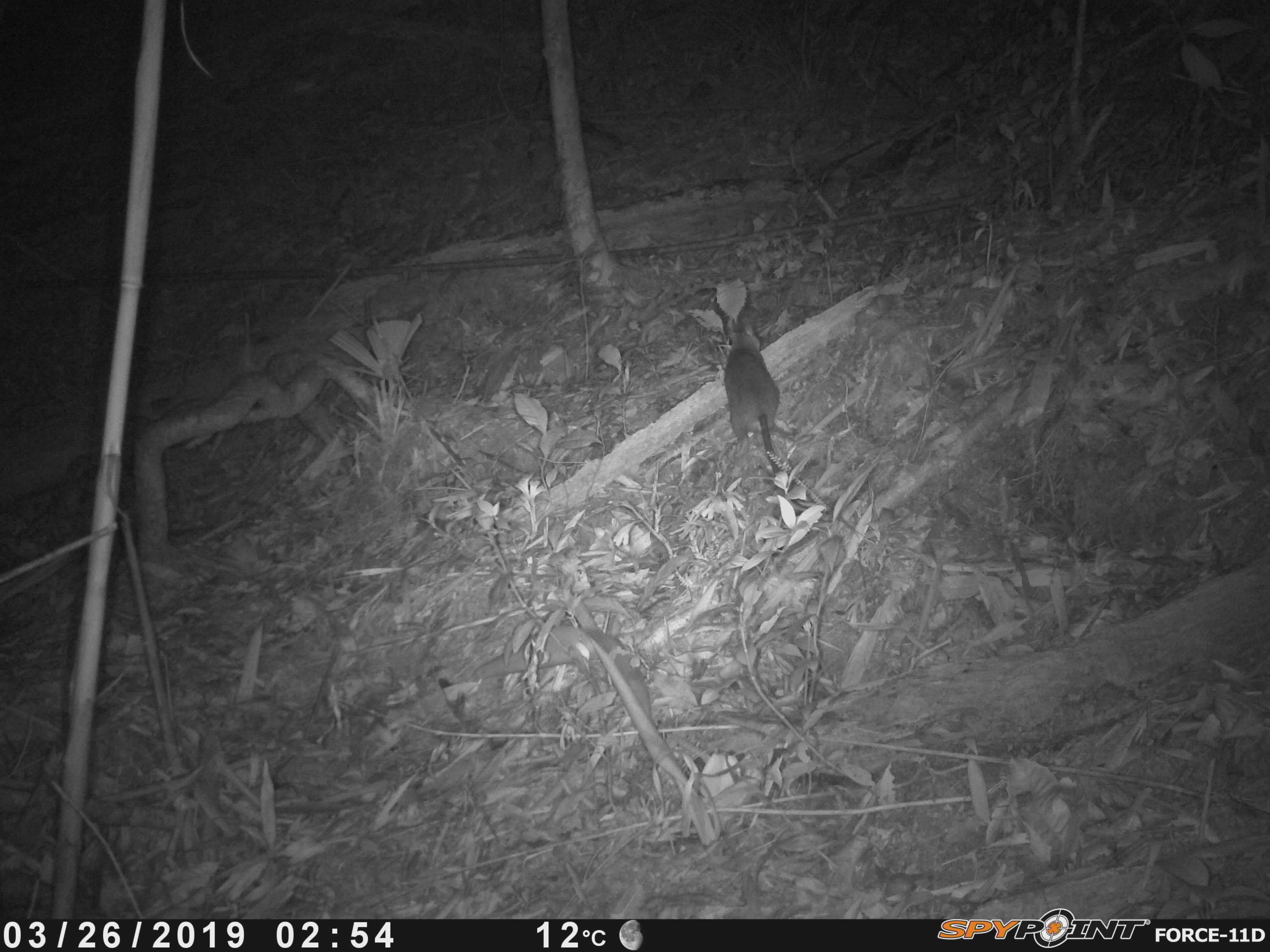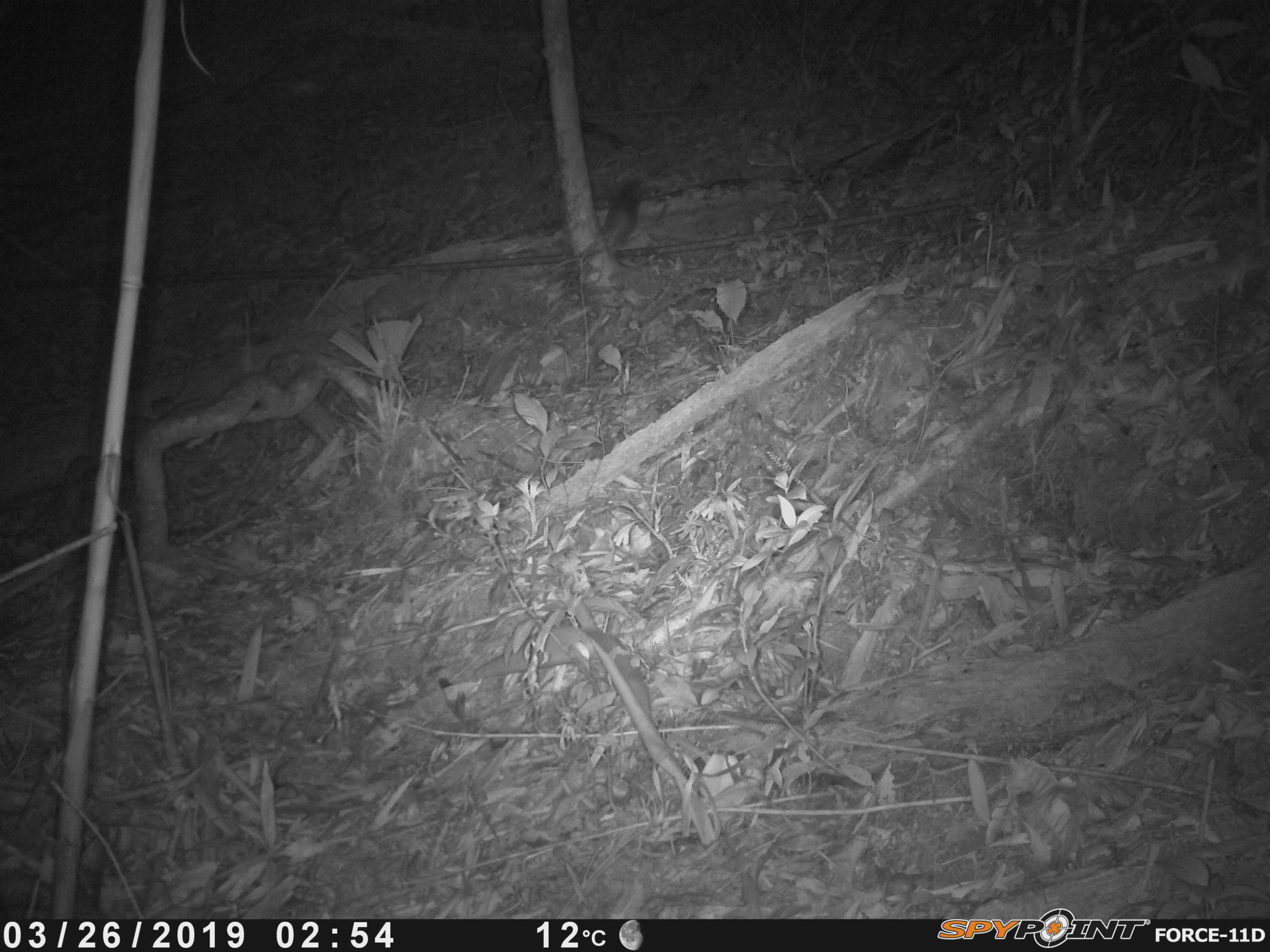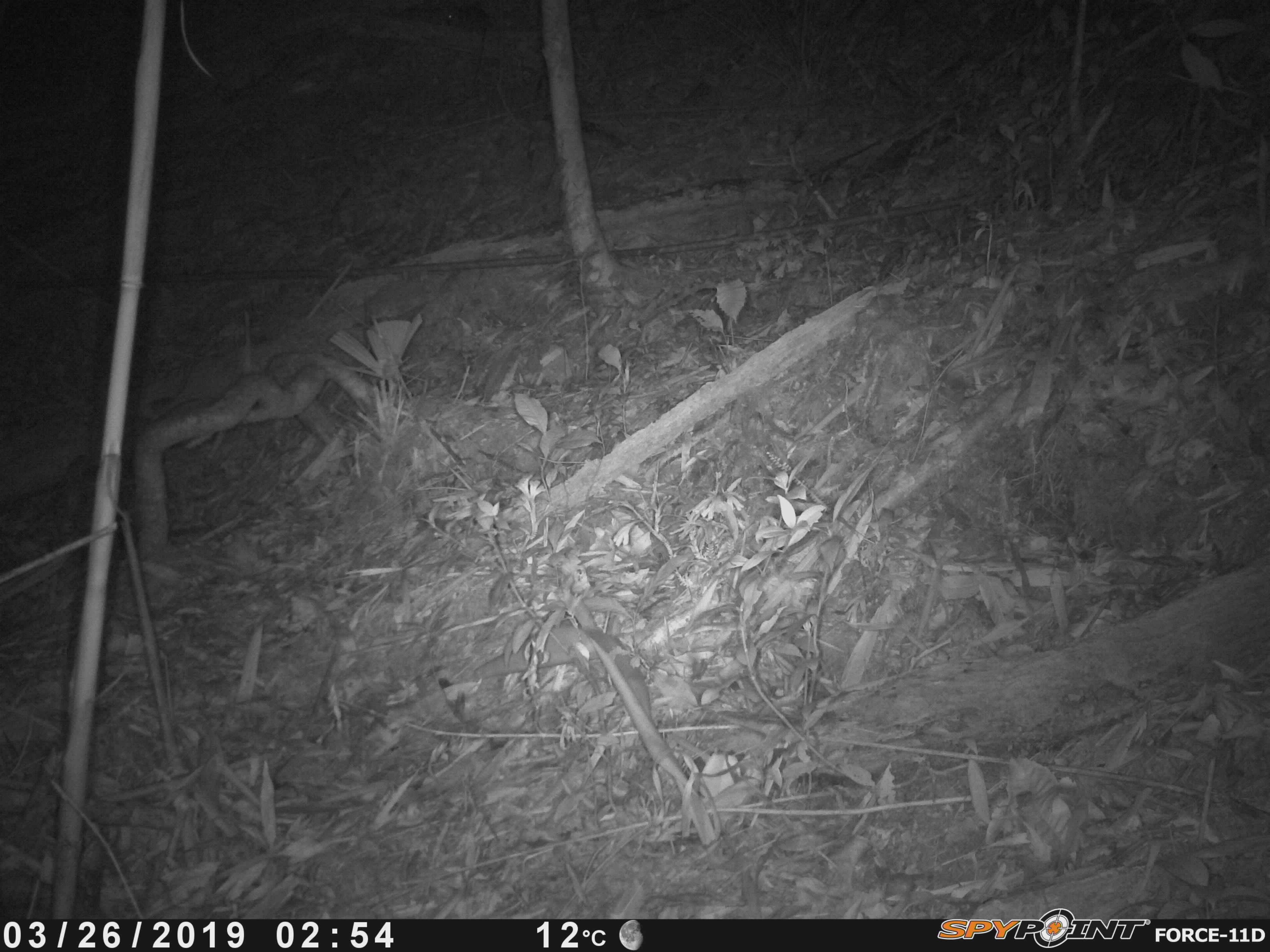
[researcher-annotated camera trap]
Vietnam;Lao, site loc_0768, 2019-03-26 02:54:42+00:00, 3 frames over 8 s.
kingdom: Animalia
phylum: Chordata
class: Mammalia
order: Rodentia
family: Muridae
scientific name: Muridae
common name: old-world mice and rats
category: unidentified murid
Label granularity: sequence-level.